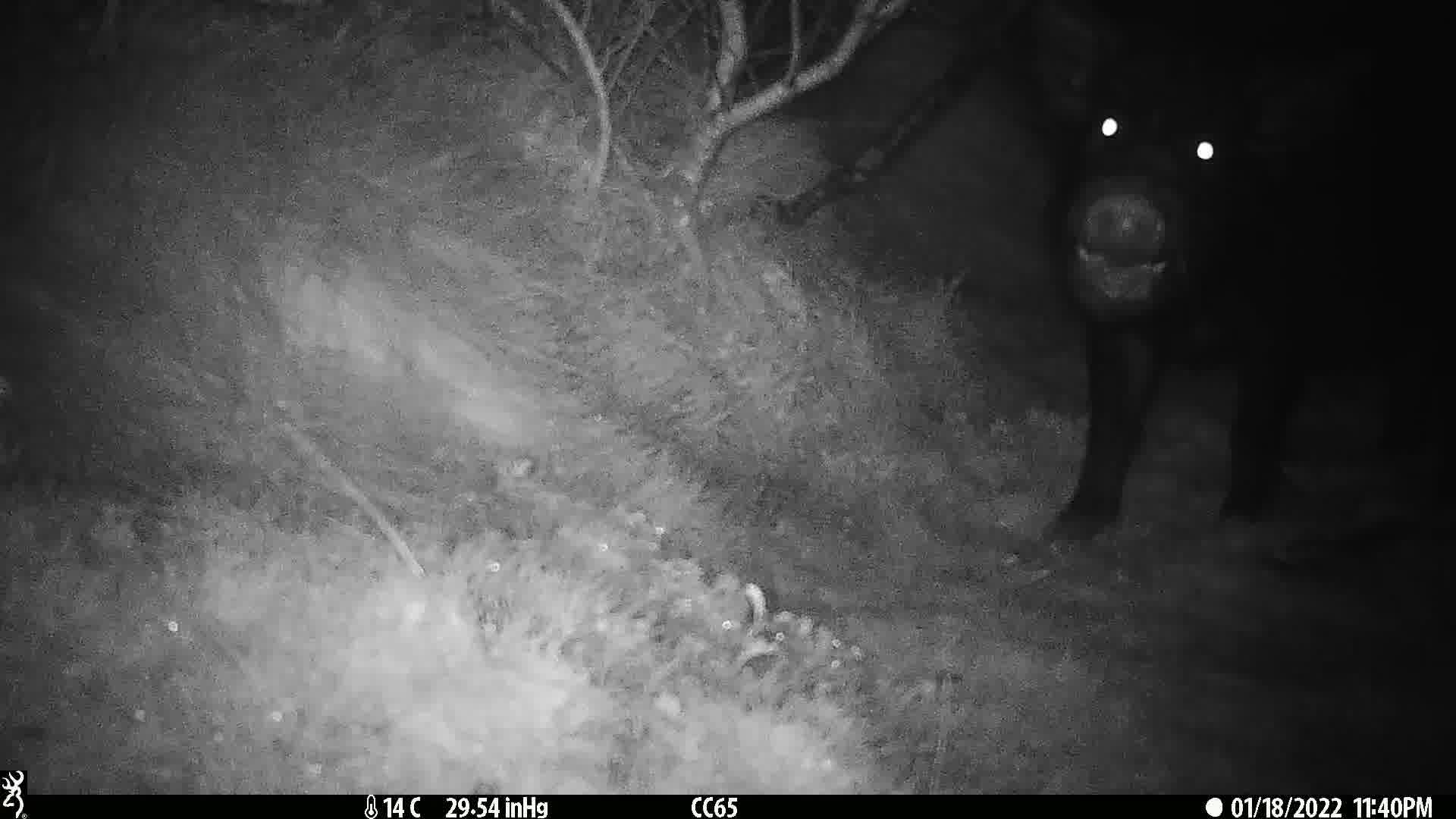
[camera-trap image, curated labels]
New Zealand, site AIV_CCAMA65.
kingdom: Animalia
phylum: Chordata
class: Mammalia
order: Artiodactyla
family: Suidae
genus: Sus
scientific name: Sus scrofa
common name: pig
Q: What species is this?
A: Pig (Sus scrofa).